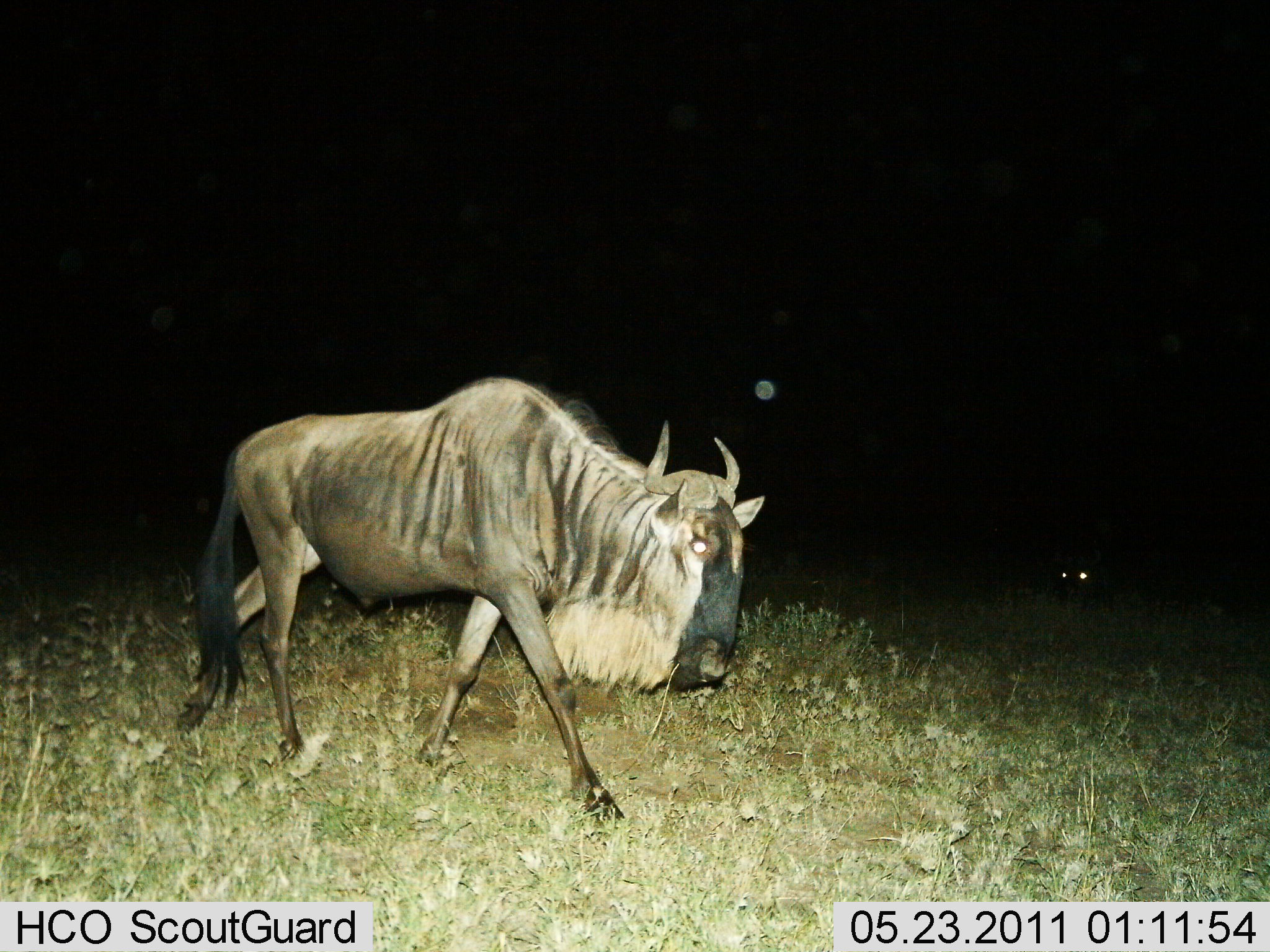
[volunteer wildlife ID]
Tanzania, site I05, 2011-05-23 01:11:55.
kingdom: Animalia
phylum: Chordata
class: Mammalia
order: Artiodactyla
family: Bovidae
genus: Connochaetes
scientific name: Connochaetes taurinus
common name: blue wildebeest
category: wildebeest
Wildebeest (blue wildebeest) (Connochaetes taurinus), count 1. Behavior (volunteer vote fractions): standing 7%, resting 14%, moving 93%, interacting 0%. Young present (vote fraction): 0%. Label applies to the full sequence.